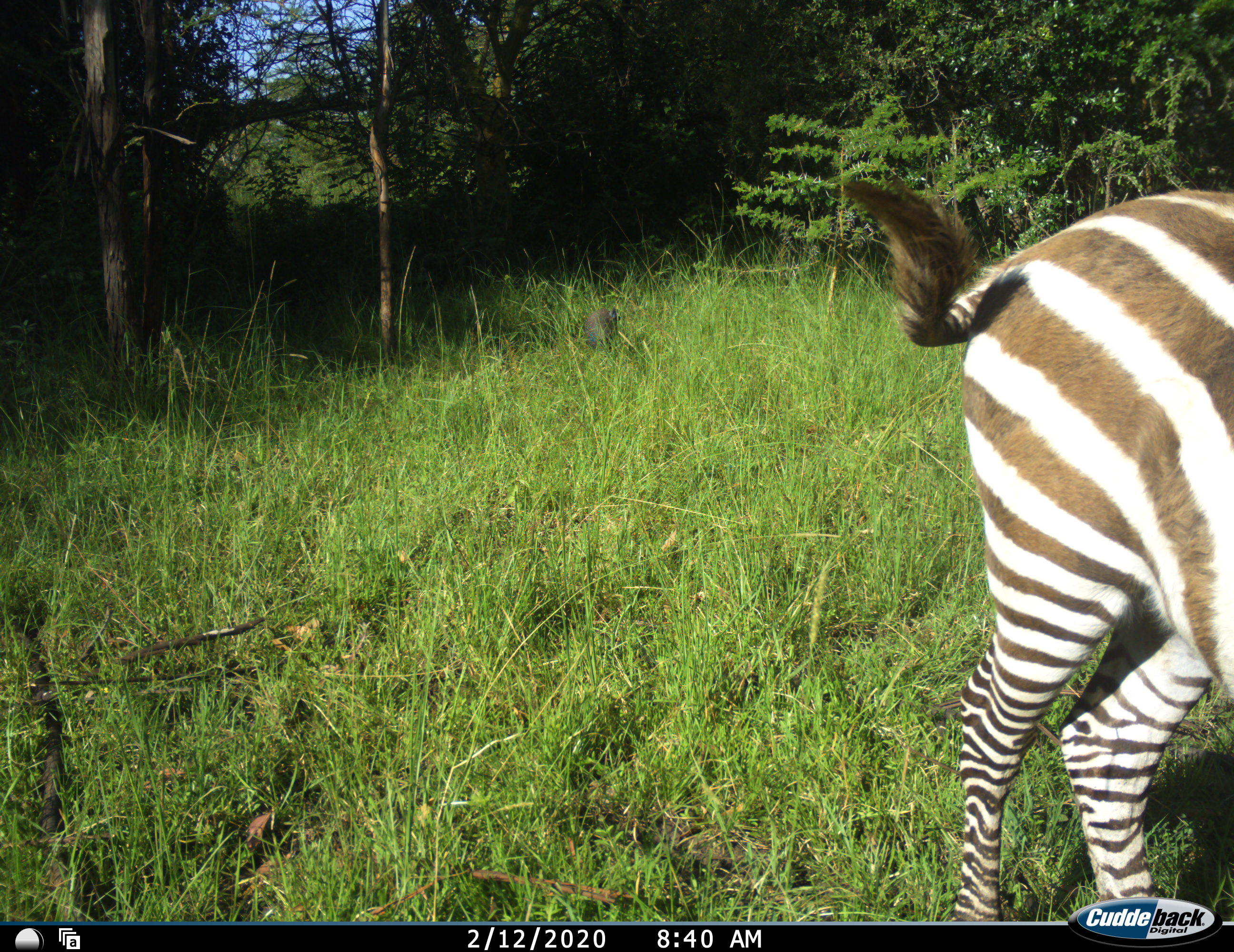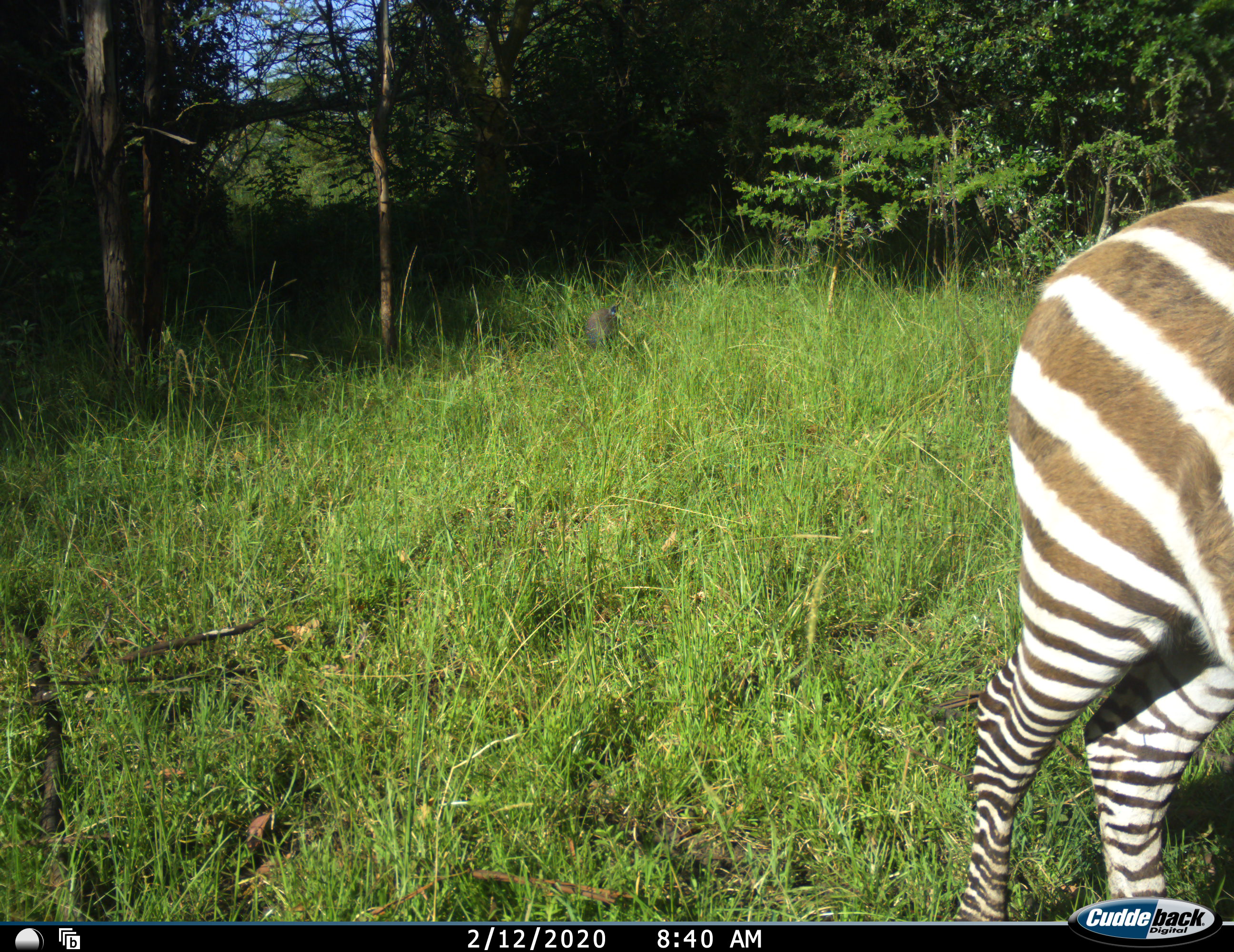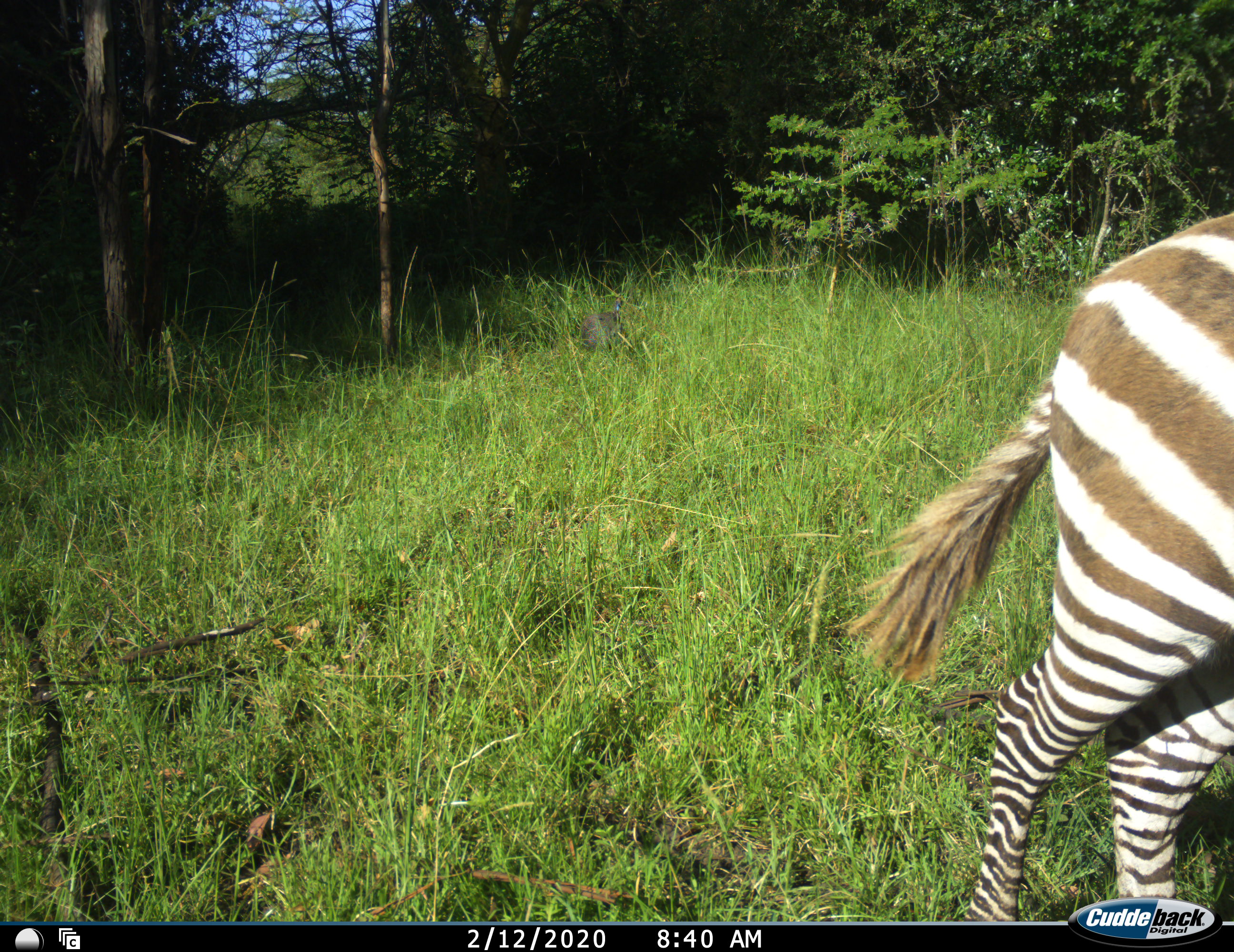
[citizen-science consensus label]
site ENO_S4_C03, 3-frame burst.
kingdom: Animalia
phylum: Chordata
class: Aves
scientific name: Aves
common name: bird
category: birdother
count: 1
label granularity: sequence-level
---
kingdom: Animalia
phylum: Chordata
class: Mammalia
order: Perissodactyla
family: Equidae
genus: Equus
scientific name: Equus quagga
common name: plains zebra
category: zebraplains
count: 1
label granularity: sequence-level